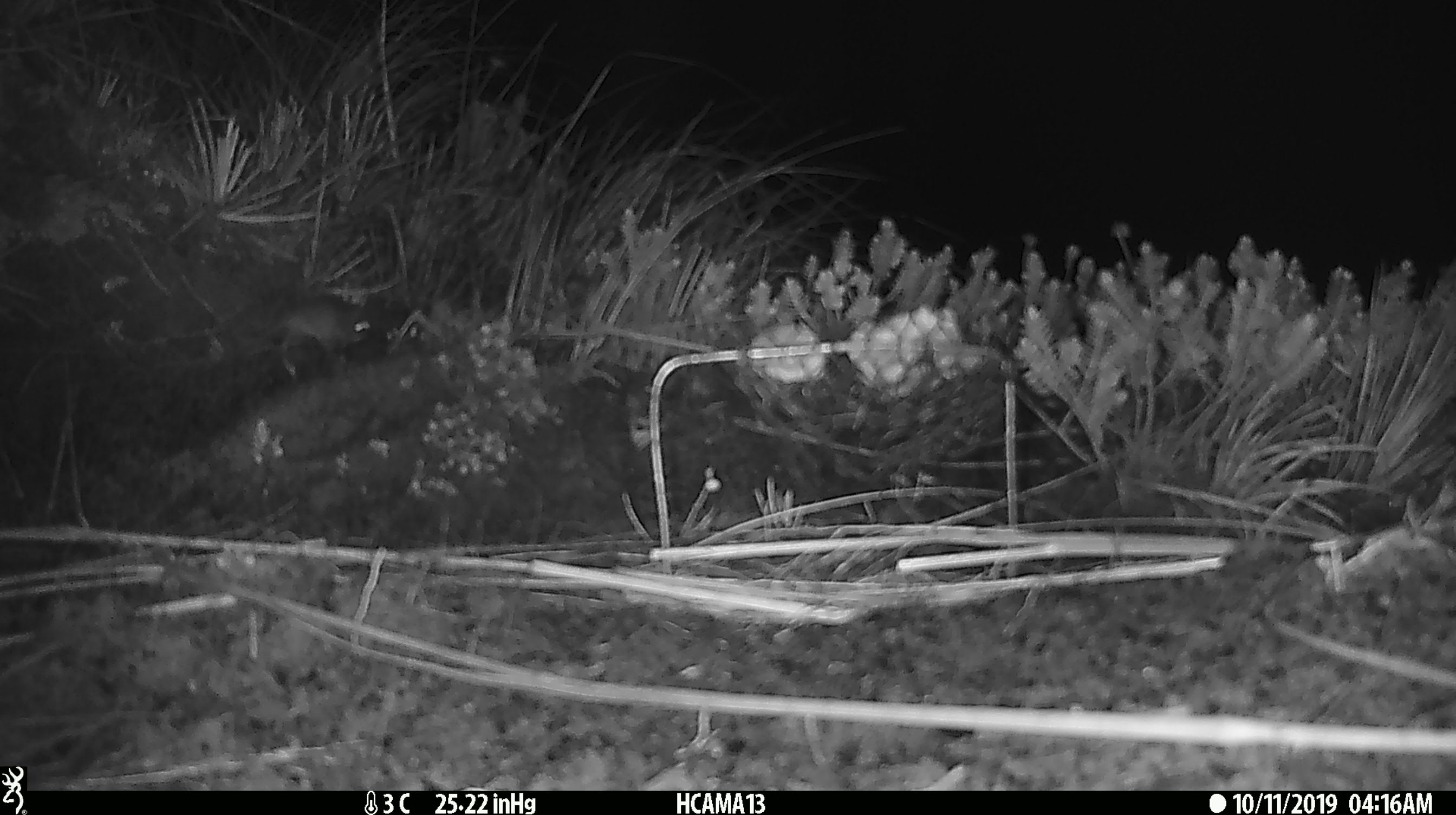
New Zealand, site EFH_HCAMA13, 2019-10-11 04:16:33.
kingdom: Animalia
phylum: Chordata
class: Mammalia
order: Rodentia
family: Muridae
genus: Mus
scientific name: Mus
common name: mouse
Mouse (Mus).